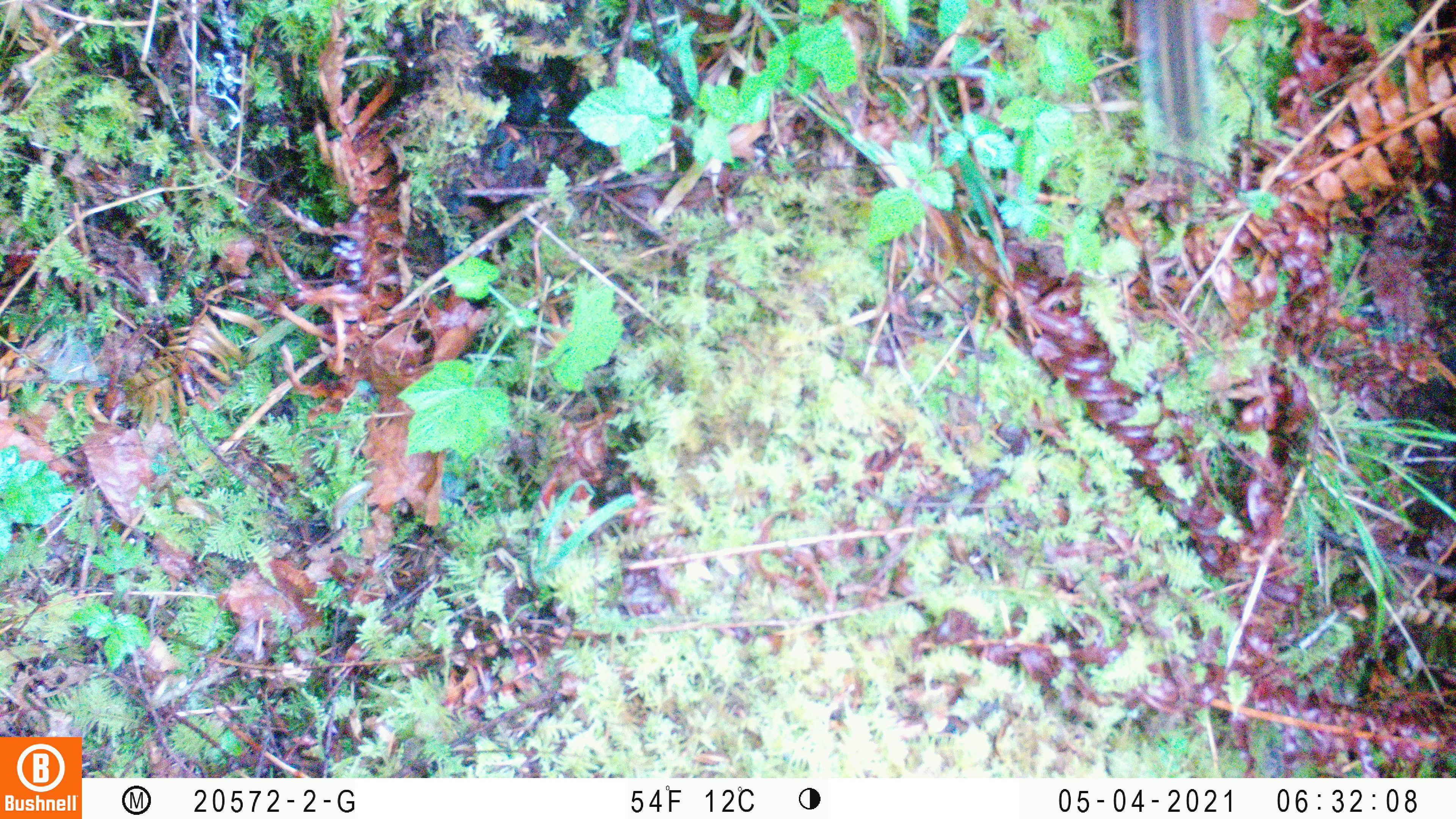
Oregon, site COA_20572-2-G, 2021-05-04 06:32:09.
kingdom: Animalia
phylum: Chordata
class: Mammalia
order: Rodentia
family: Sciuridae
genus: Neotamias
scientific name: Neotamias townsendii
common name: townsend's chipmunk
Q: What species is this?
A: Townsend's chipmunk (Neotamias townsendii).